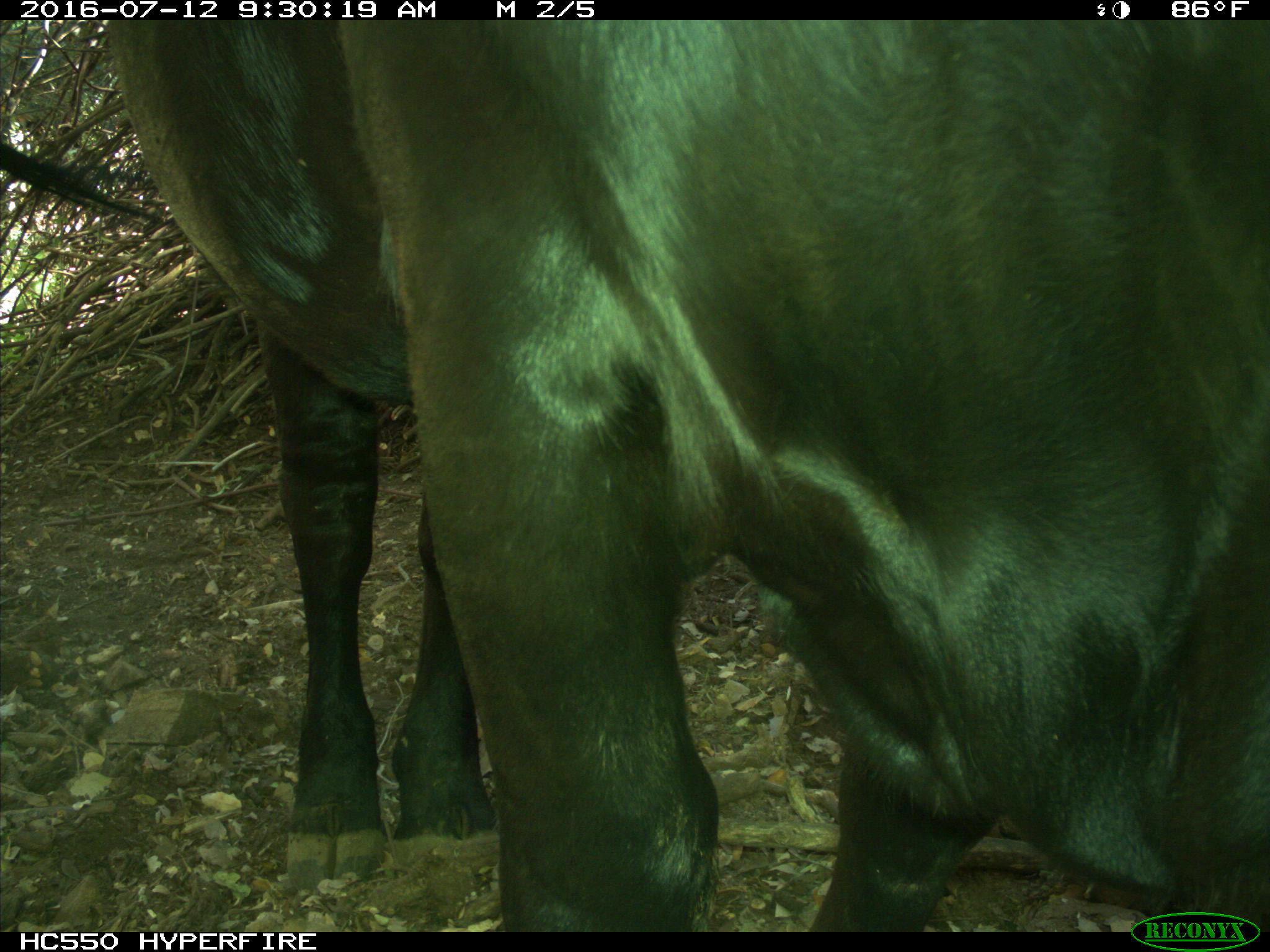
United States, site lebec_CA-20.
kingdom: Animalia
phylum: Chordata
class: Mammalia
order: Artiodactyla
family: Bovidae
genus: Bos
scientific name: Bos taurus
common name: domestic cow